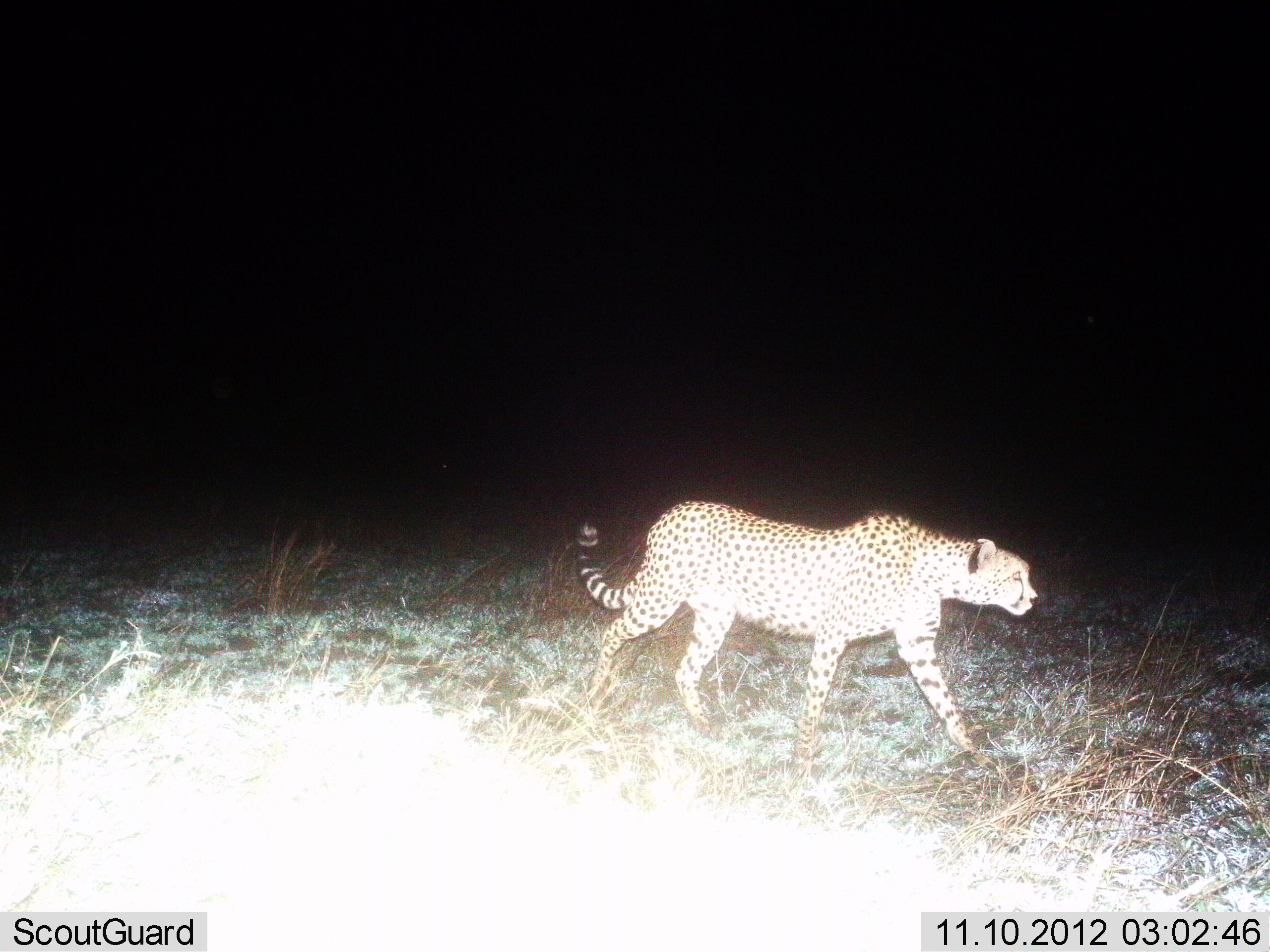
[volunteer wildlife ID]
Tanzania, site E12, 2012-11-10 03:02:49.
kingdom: Animalia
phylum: Chordata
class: Mammalia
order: Carnivora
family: Felidae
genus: Acinonyx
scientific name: Acinonyx jubatus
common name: cheetah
Cheetah (Acinonyx jubatus), count 1. Behavior (volunteer vote fractions): standing 0%, resting 0%, moving 100%, interacting 0%. Young present (vote fraction): 0%. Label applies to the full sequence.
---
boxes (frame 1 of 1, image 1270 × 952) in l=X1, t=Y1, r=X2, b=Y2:
animal: l=566, t=499, r=1040, b=770